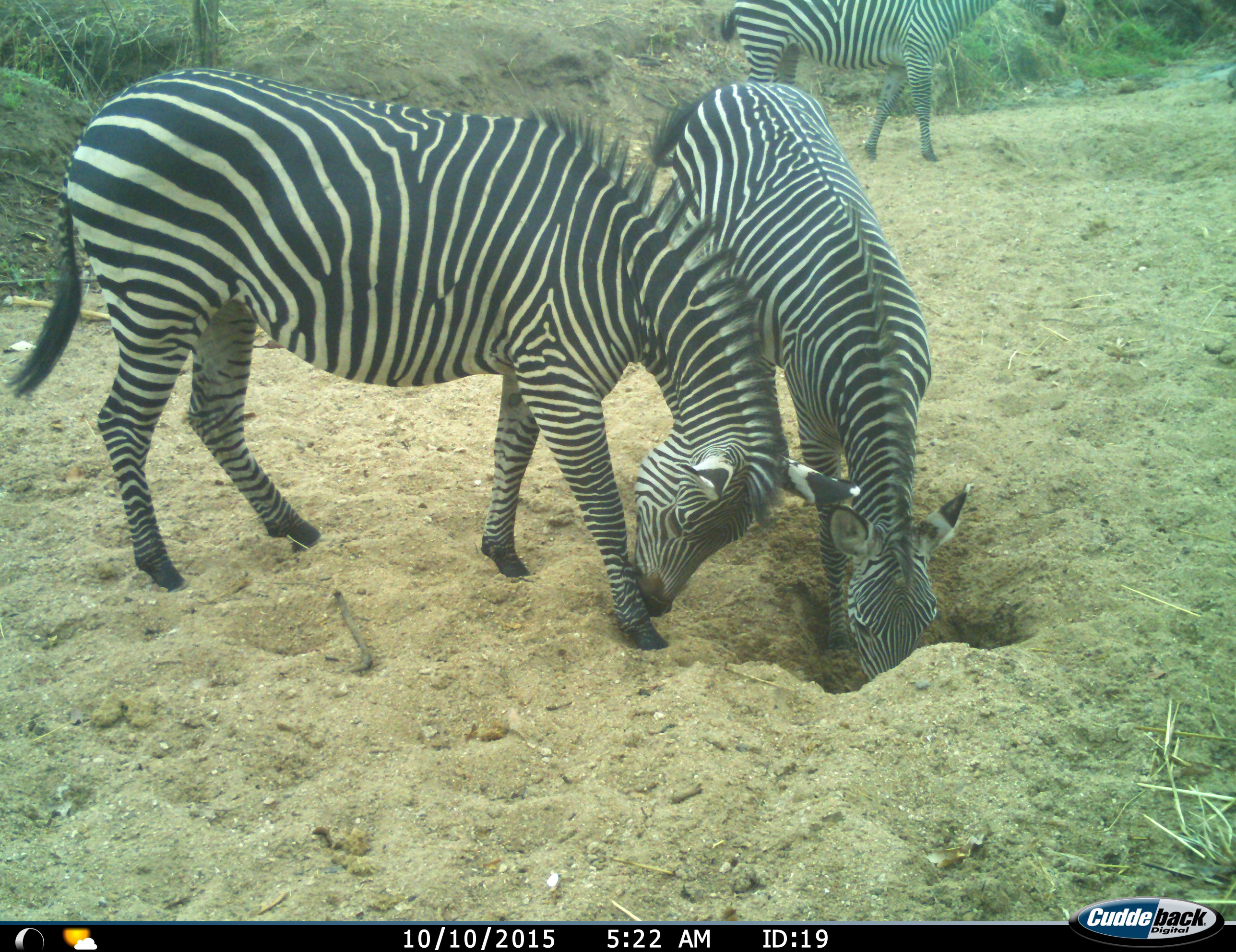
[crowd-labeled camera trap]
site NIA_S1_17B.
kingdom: Animalia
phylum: Chordata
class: Mammalia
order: Perissodactyla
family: Equidae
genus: Equus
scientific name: Equus quagga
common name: plains zebra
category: zebraplains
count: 3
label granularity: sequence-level